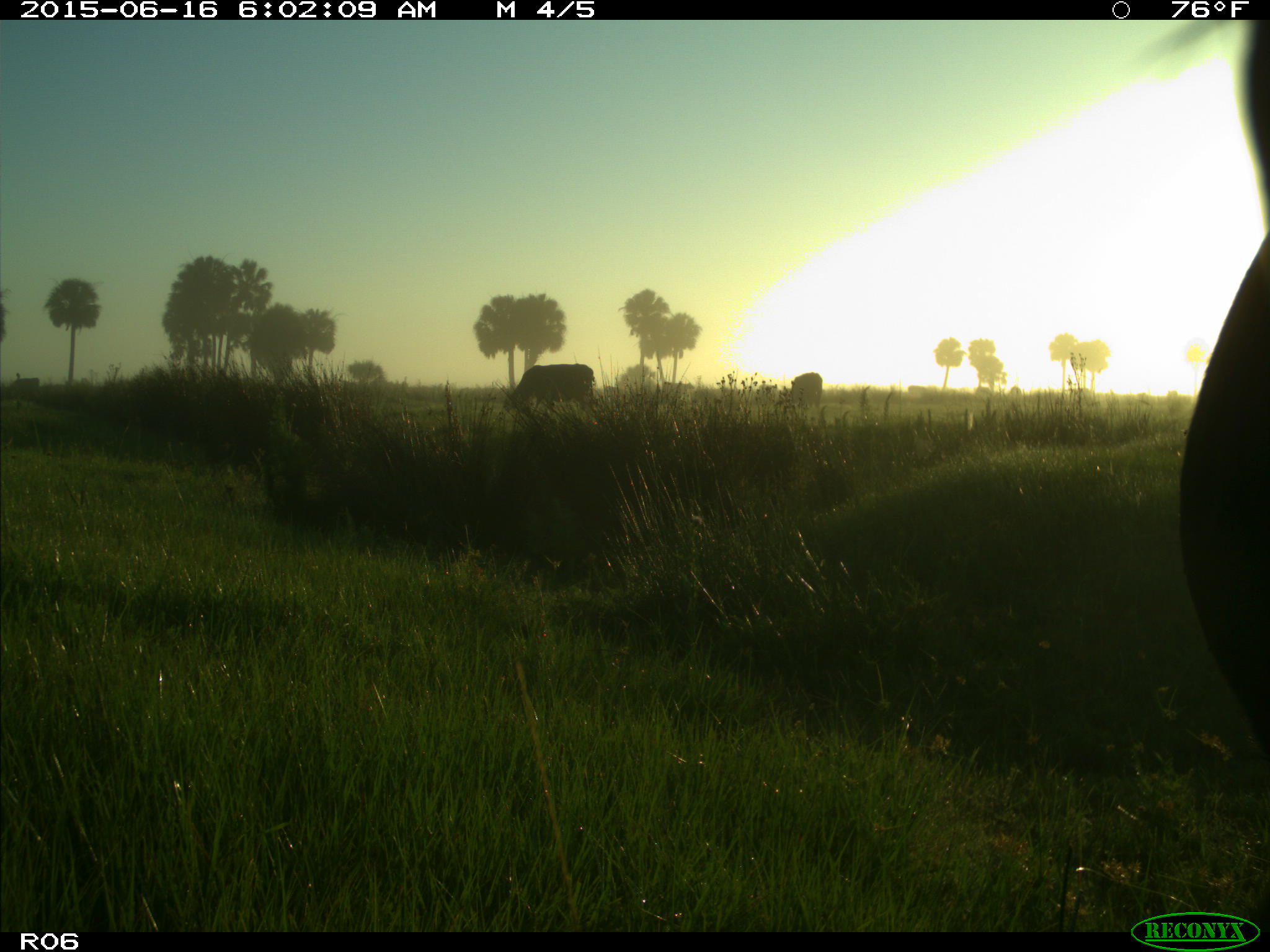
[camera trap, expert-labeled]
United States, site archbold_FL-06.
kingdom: Animalia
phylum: Chordata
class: Mammalia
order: Artiodactyla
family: Bovidae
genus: Bos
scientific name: Bos taurus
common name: domestic cow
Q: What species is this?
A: Bos taurus (domestic cow).